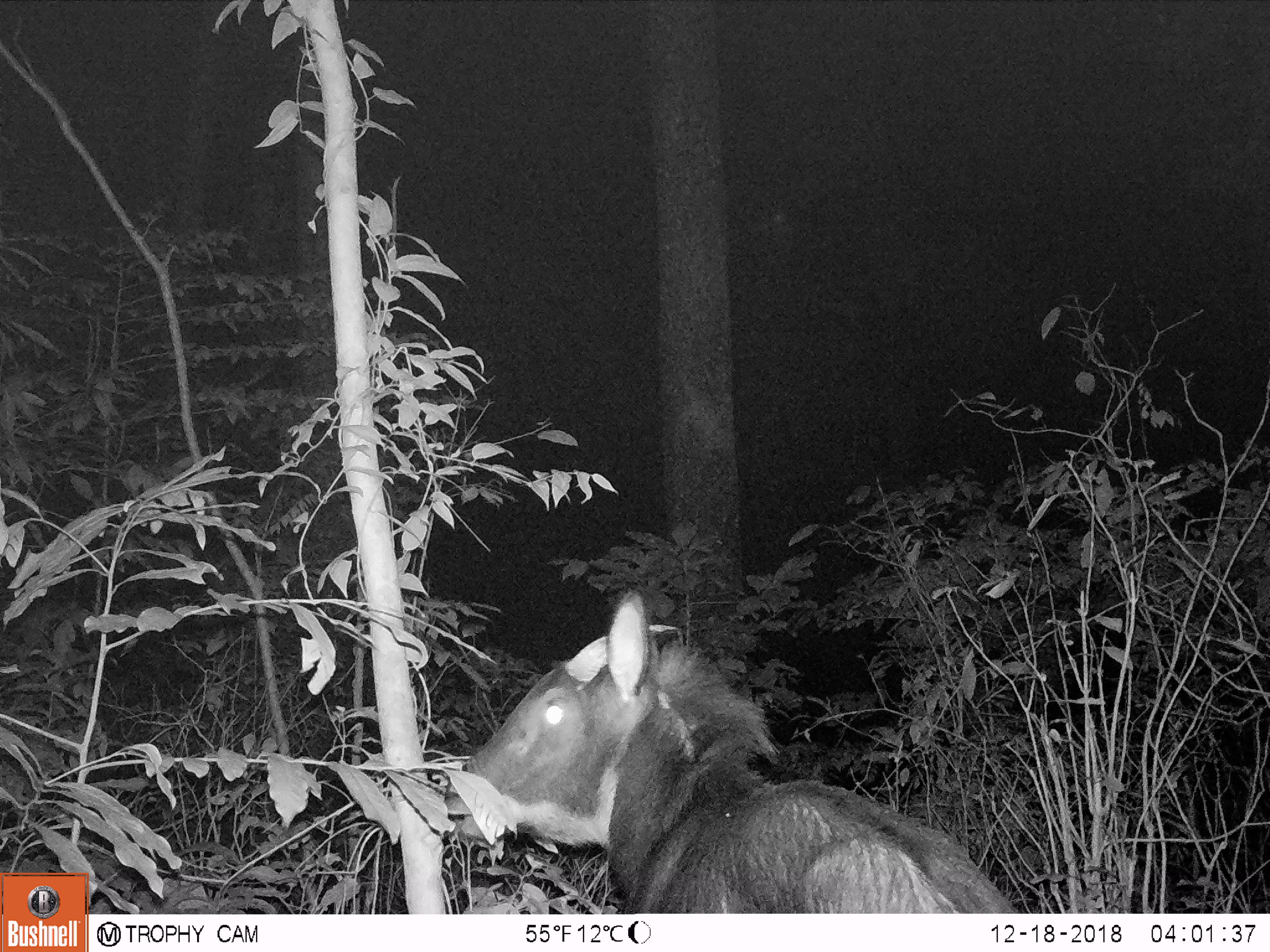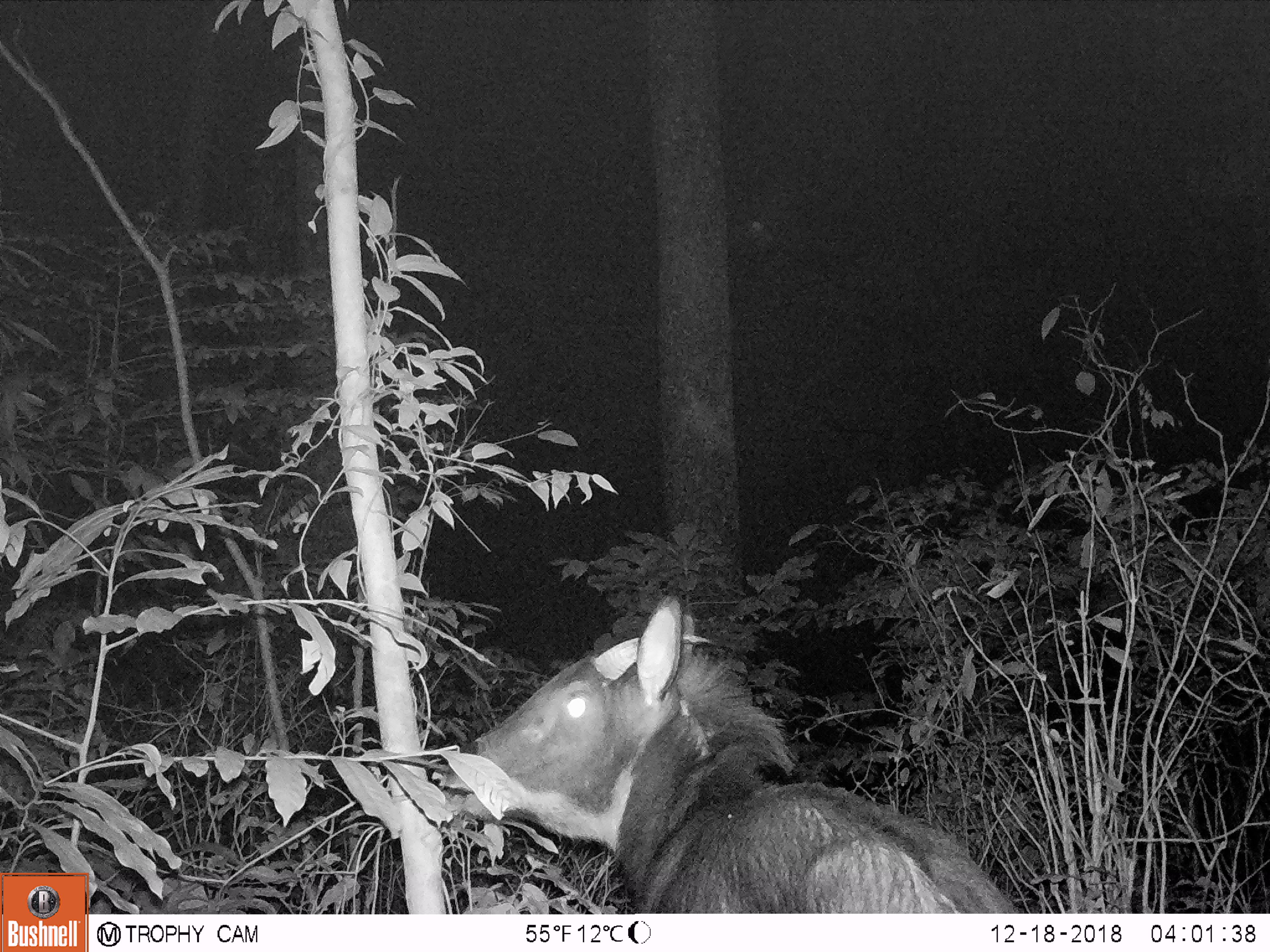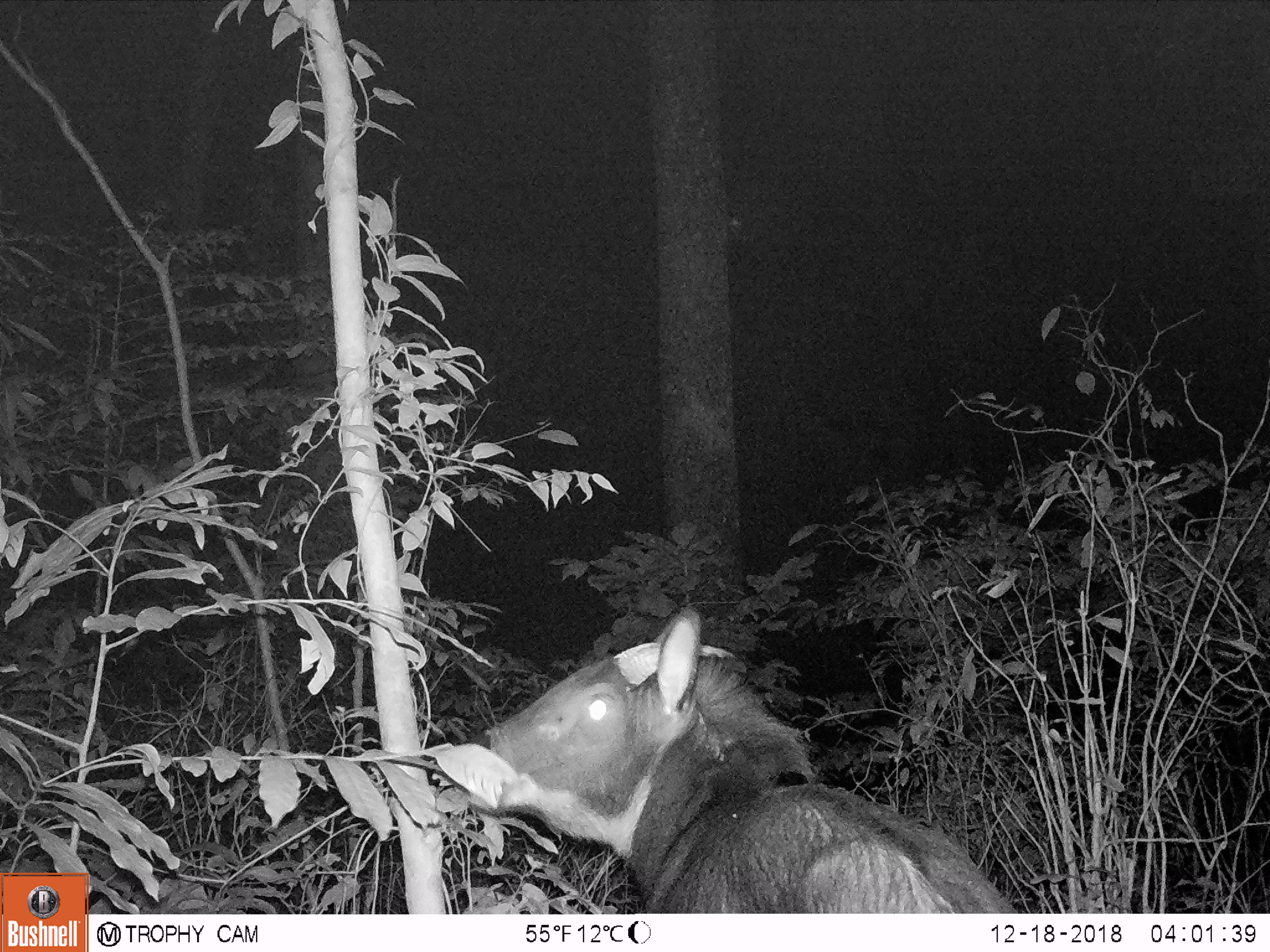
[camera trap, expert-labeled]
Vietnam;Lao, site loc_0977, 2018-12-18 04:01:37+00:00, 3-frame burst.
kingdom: Animalia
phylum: Chordata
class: Mammalia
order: Artiodactyla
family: Bovidae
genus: Capricornis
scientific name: Capricornis sumatraensis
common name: chinese serow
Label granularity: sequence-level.